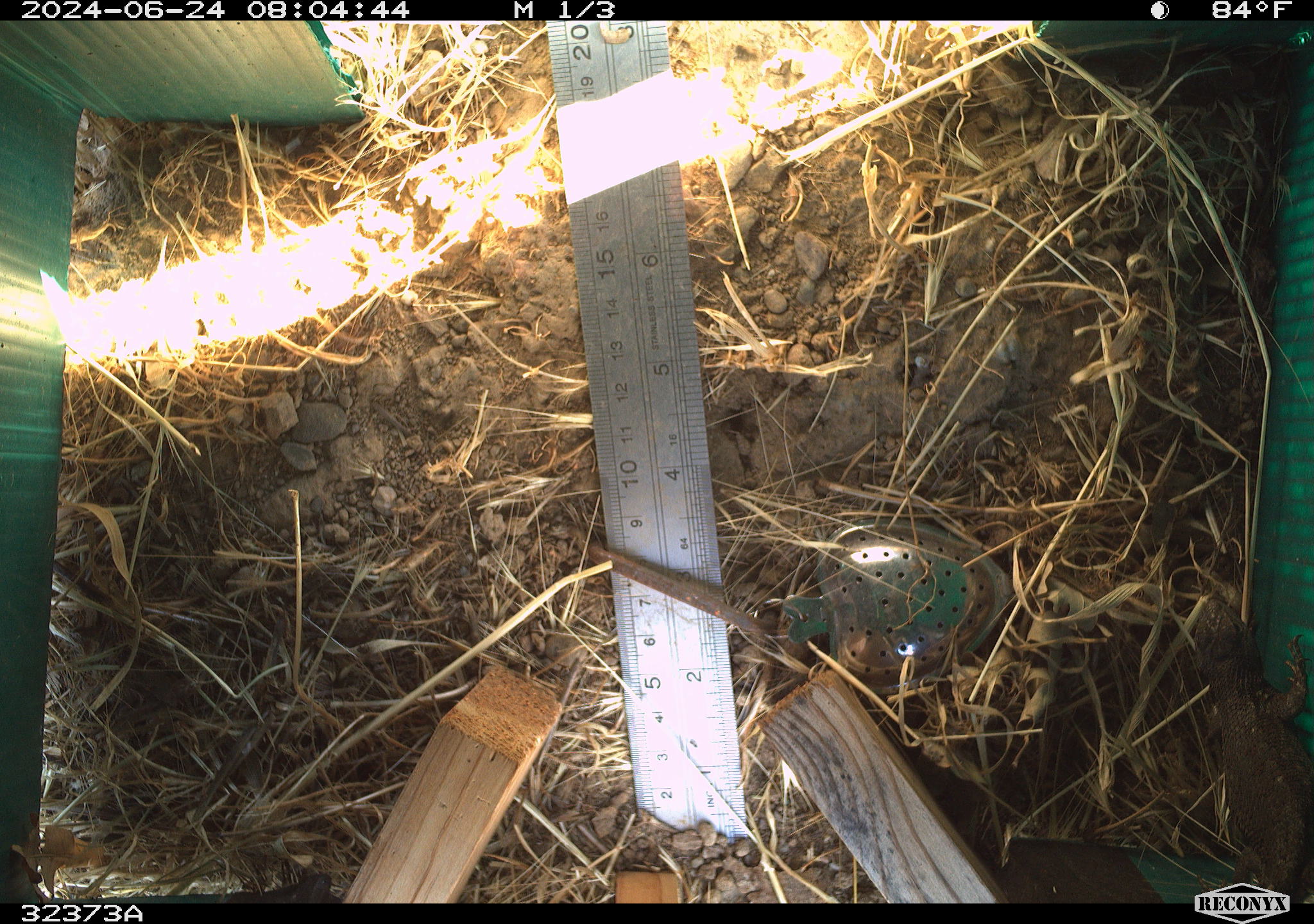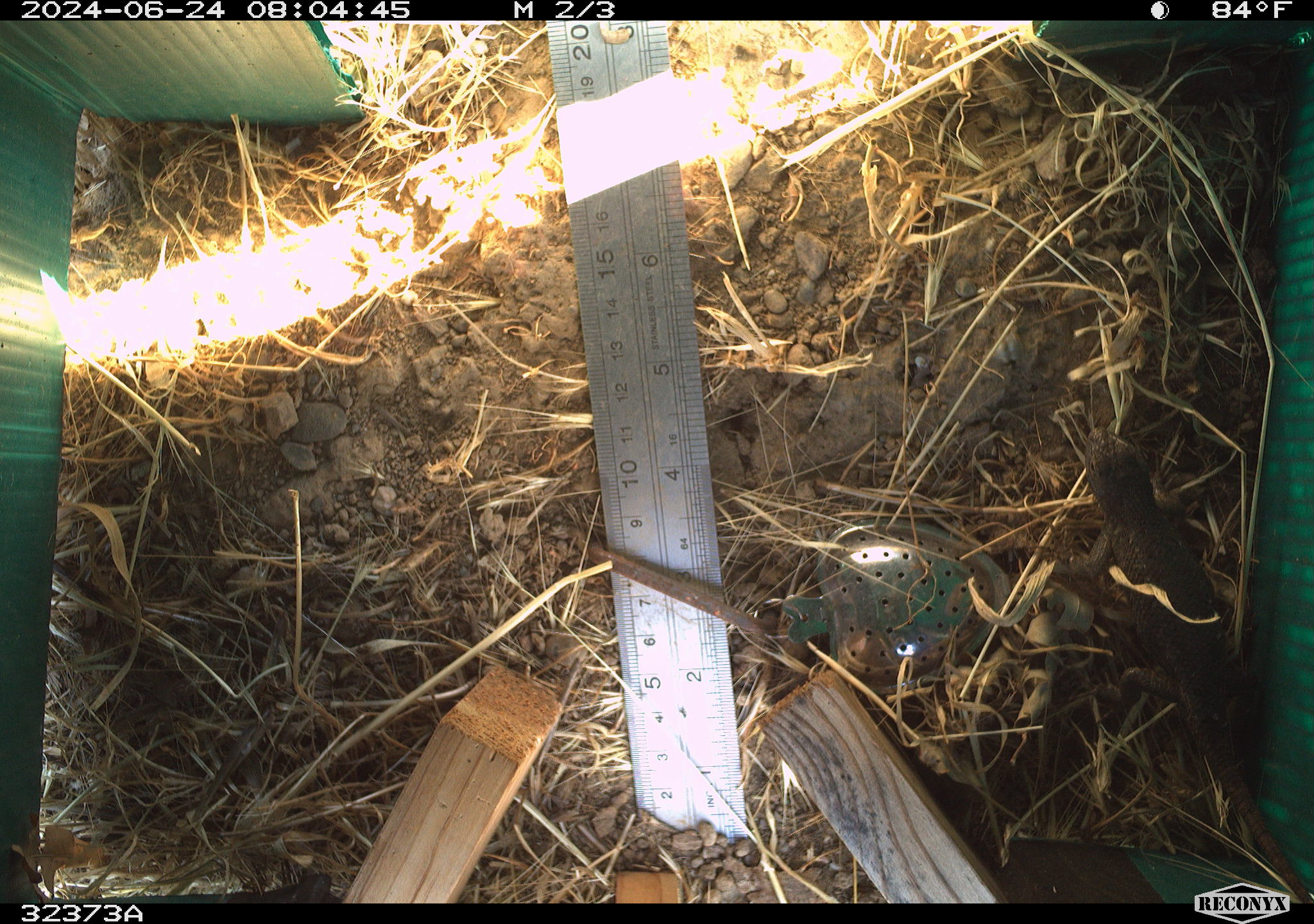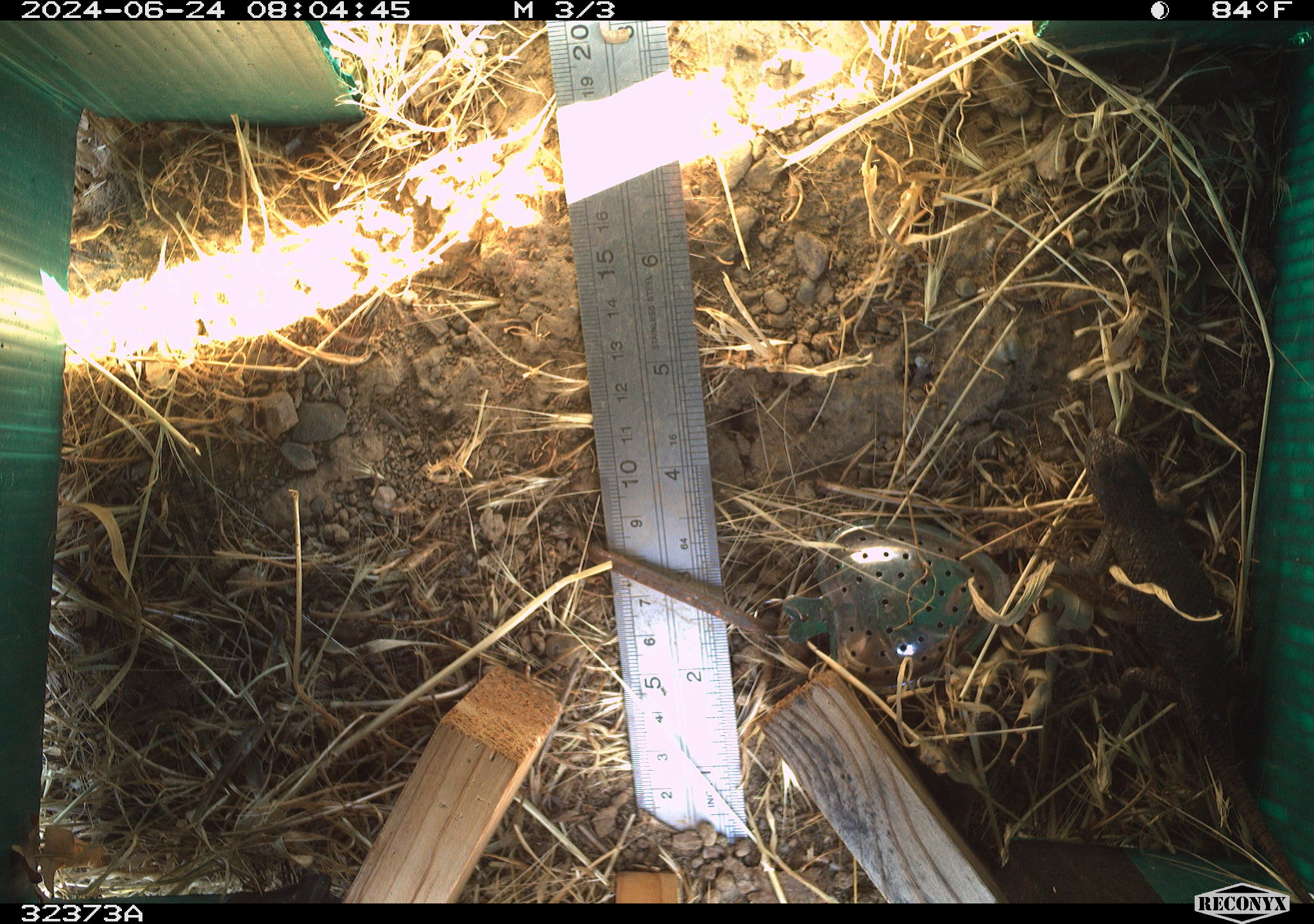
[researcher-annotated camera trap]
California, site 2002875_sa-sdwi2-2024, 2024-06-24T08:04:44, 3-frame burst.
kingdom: Animalia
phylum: Chordata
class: Reptilia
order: Squamata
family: Phrynosomatidae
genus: Sceloporus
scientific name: Sceloporus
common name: spiny lizards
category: sceloporus species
Sceloporus species (spiny lizards) (Sceloporus).